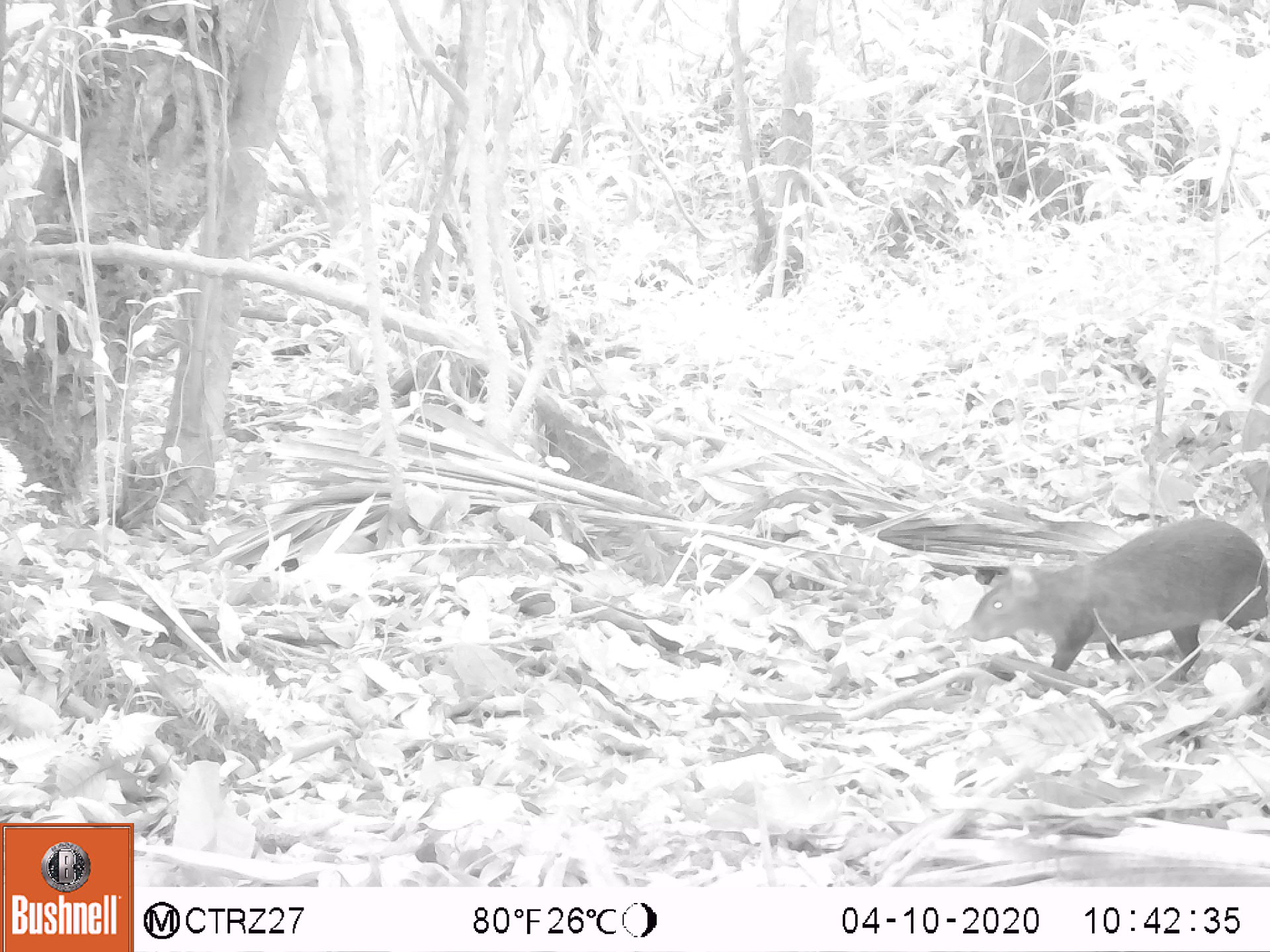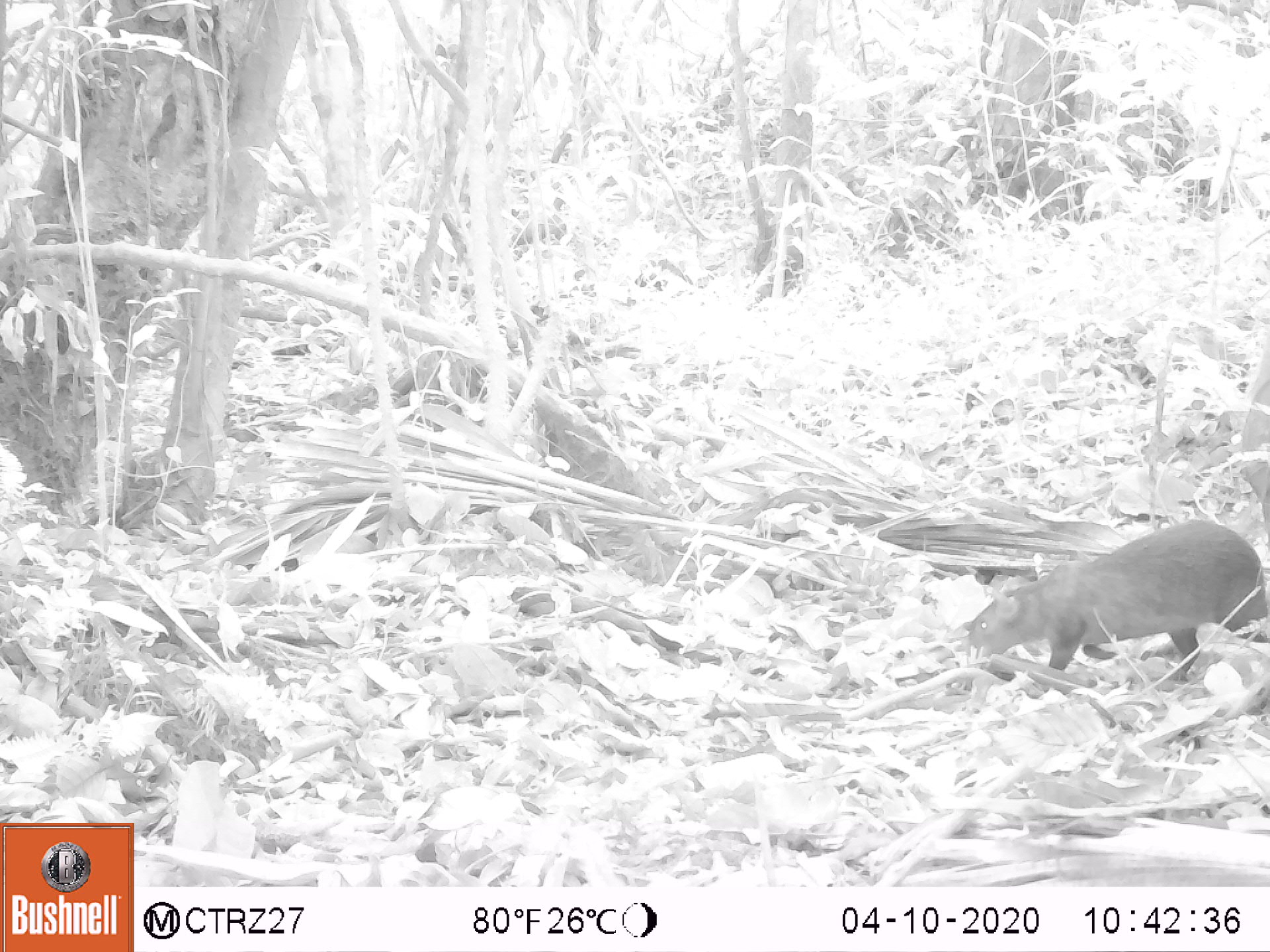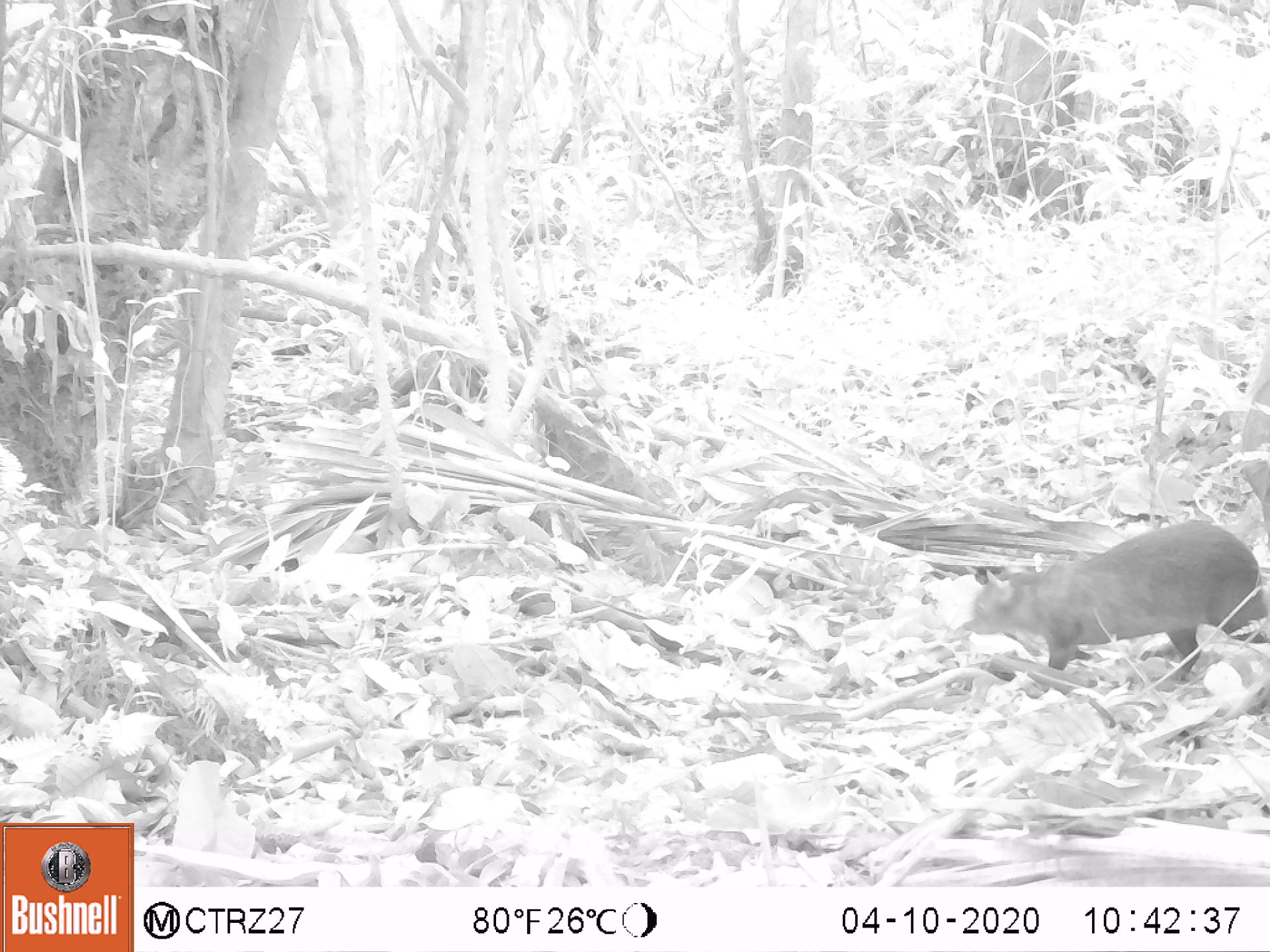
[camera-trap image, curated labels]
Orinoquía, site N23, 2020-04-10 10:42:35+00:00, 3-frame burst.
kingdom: Animalia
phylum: Chordata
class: Mammalia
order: Rodentia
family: Dasyproctidae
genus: Dasyprocta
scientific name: Dasyprocta fuliginosa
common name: black agouti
Black agouti (Dasyprocta fuliginosa).